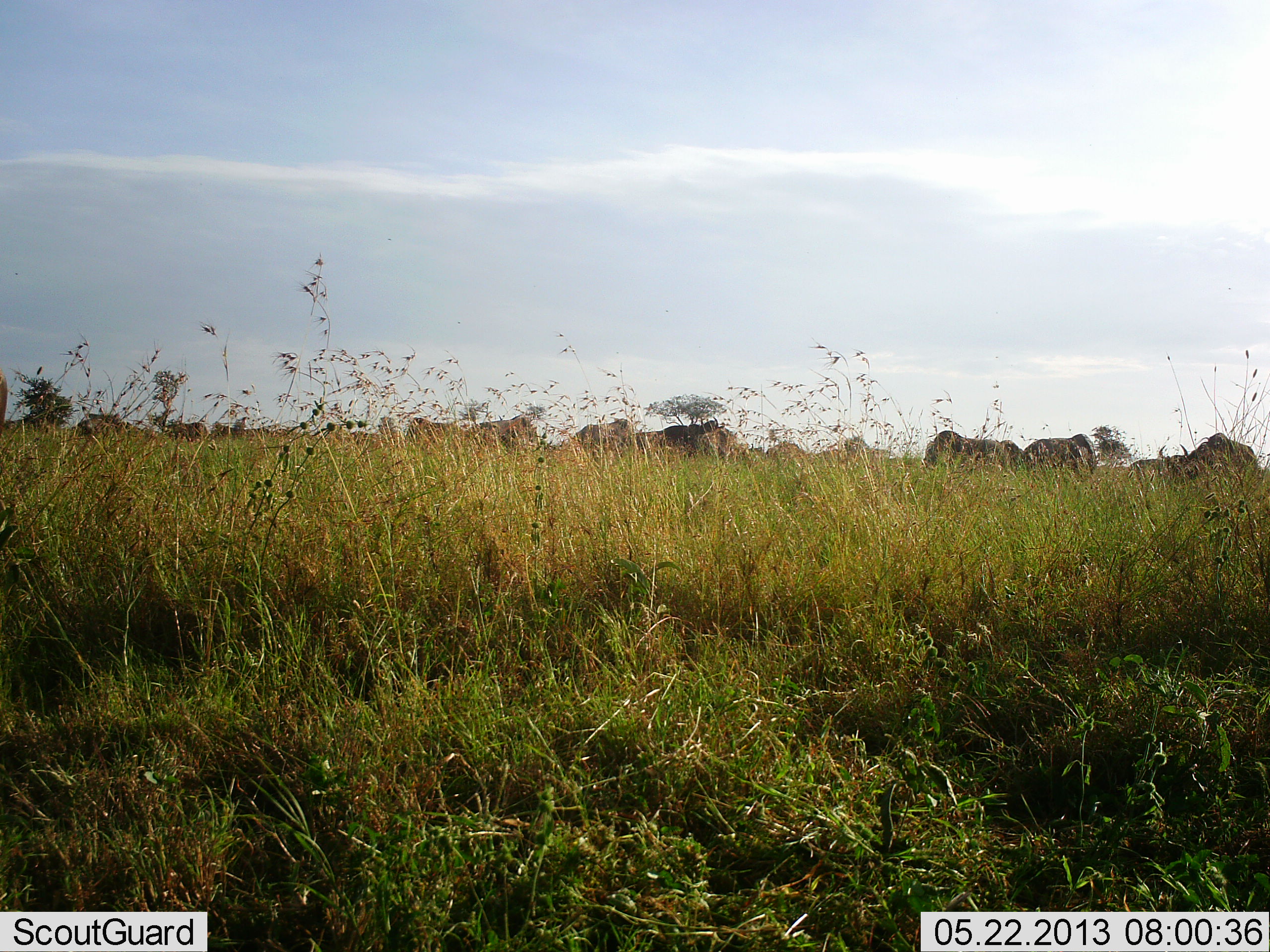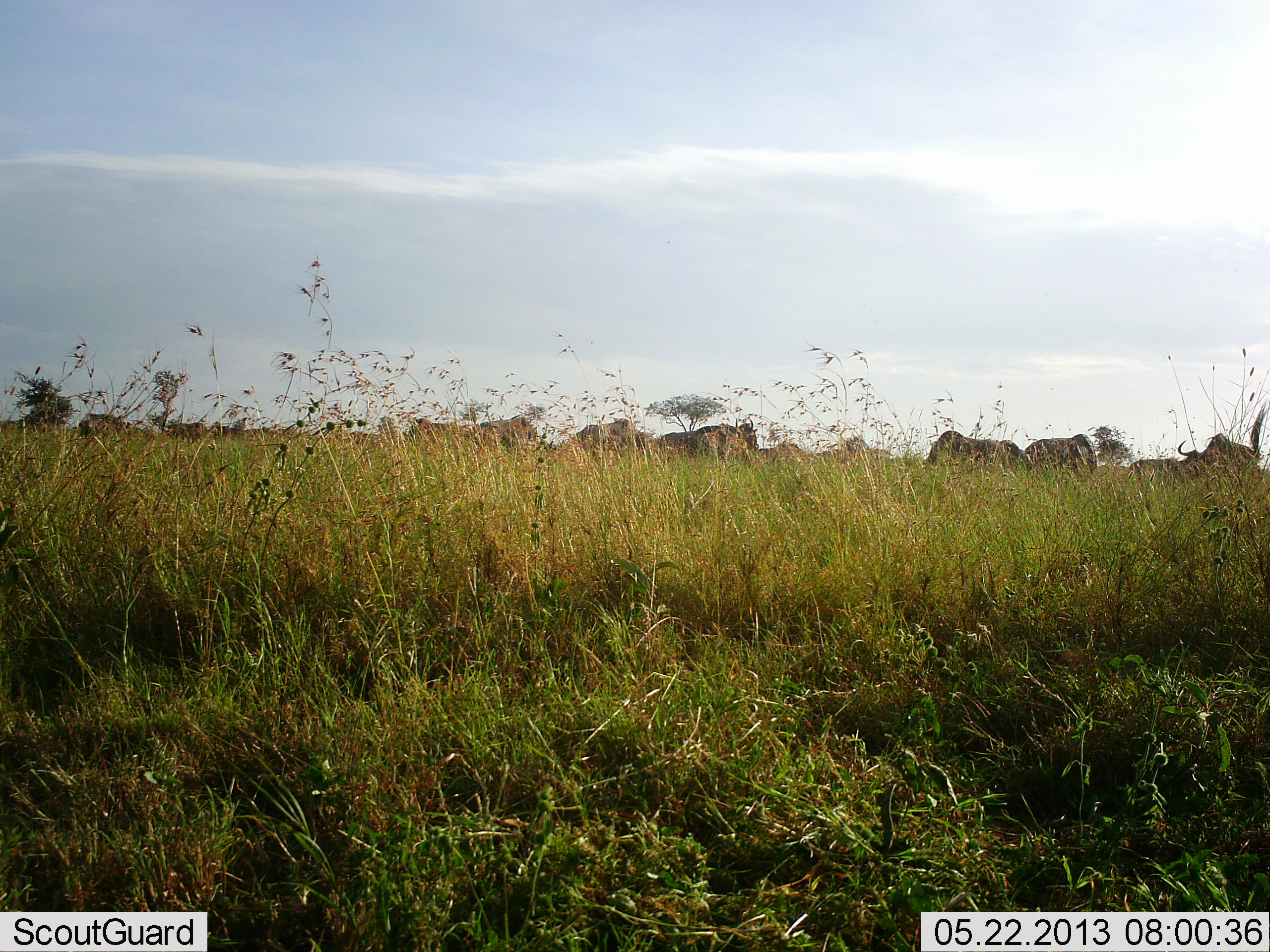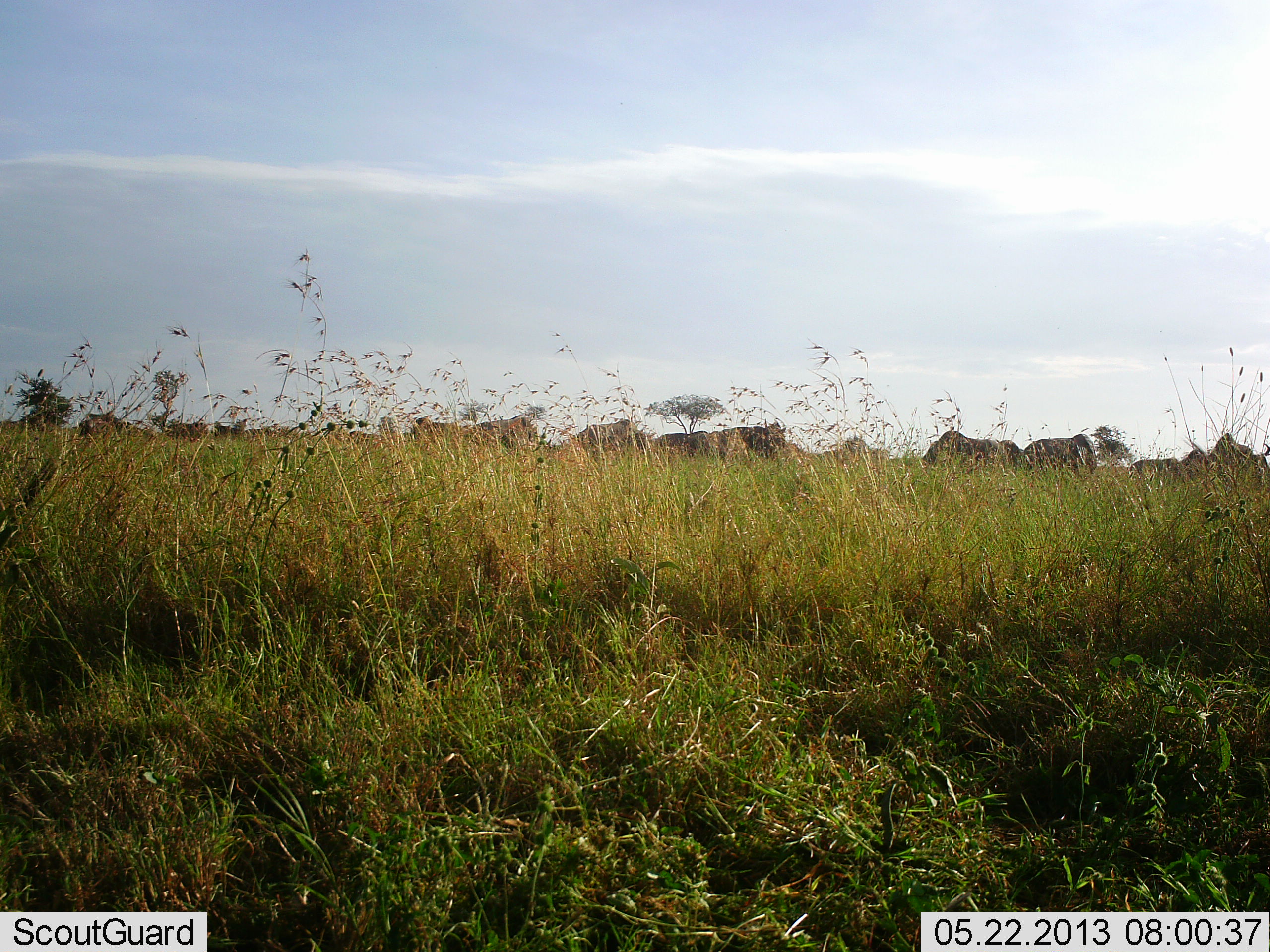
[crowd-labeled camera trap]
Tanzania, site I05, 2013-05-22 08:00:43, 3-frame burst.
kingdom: Animalia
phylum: Chordata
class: Mammalia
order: Artiodactyla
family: Bovidae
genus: Connochaetes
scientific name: Connochaetes taurinus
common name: blue wildebeest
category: wildebeest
Wildebeest (blue wildebeest) (Connochaetes taurinus), count 11-50. Behavior (volunteer vote fractions): standing 55%, resting 0%, moving 82%, interacting 0%. Young present (vote fraction): 0%. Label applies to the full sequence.